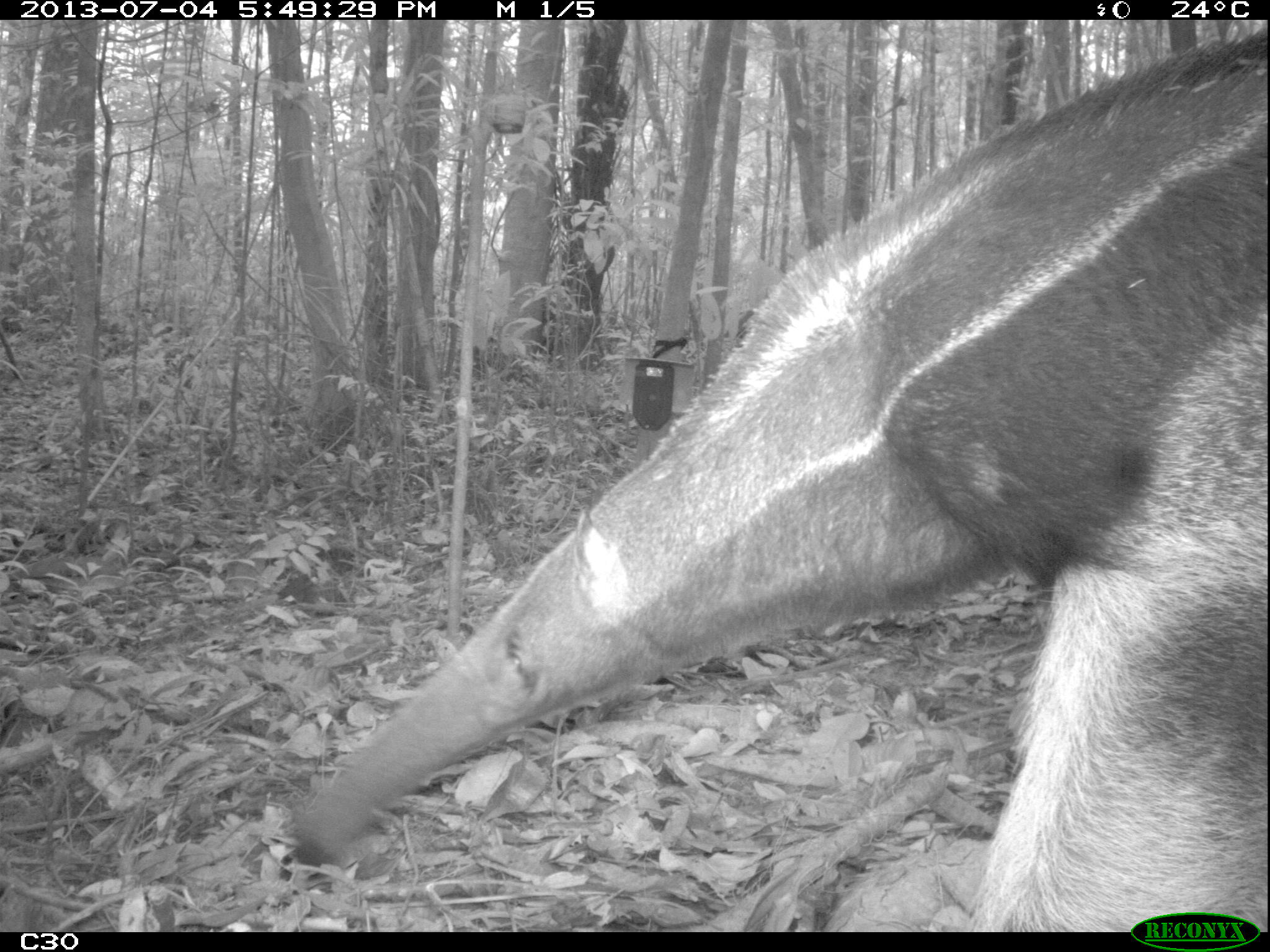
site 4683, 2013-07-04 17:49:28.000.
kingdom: Animalia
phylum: Chordata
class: Mammalia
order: Pilosa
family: Myrmecophagidae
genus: Myrmecophaga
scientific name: Myrmecophaga tridactyla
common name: giant anteater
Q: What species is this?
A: Myrmecophaga tridactyla (giant anteater).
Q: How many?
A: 1.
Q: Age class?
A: Adult.